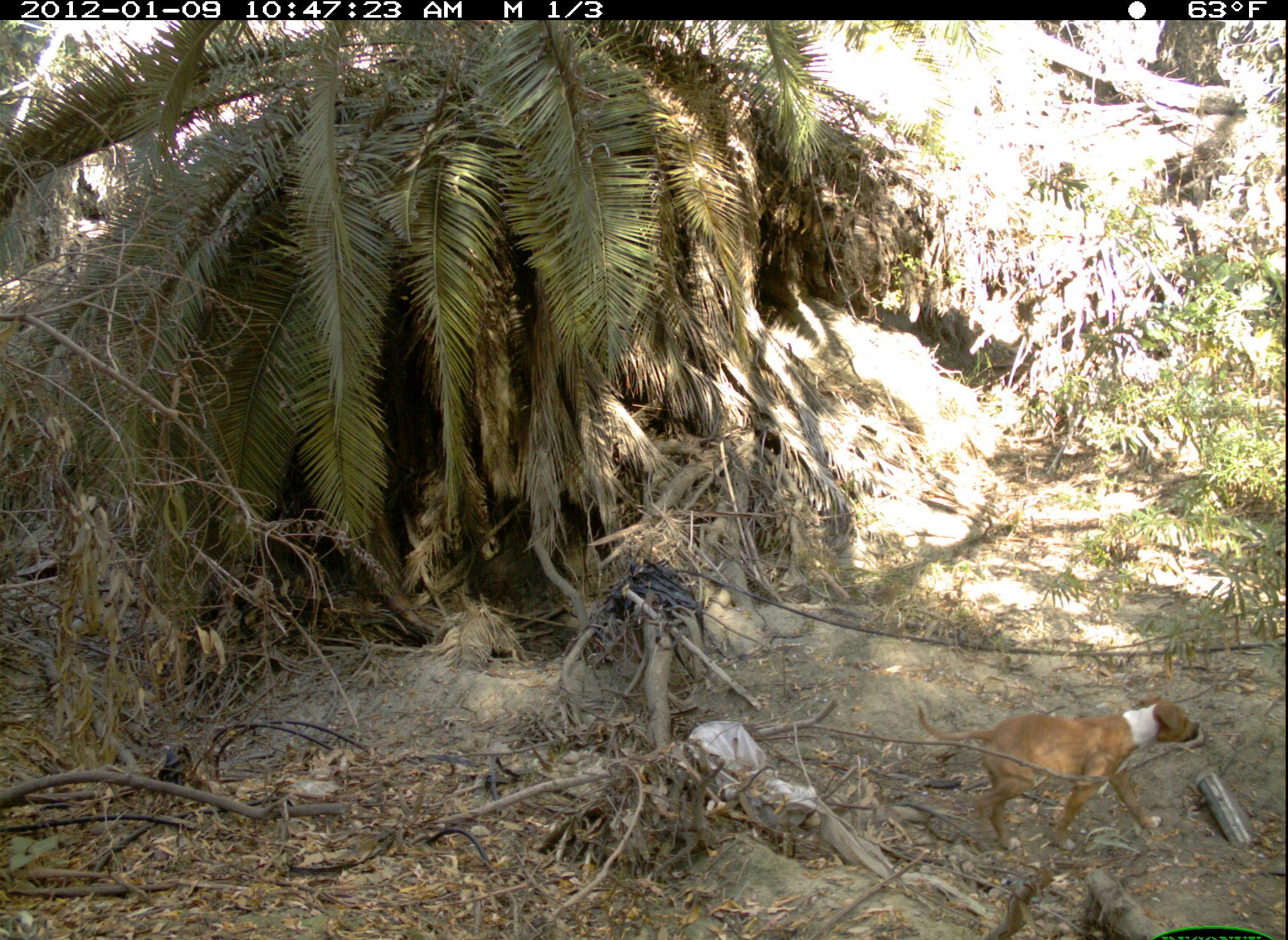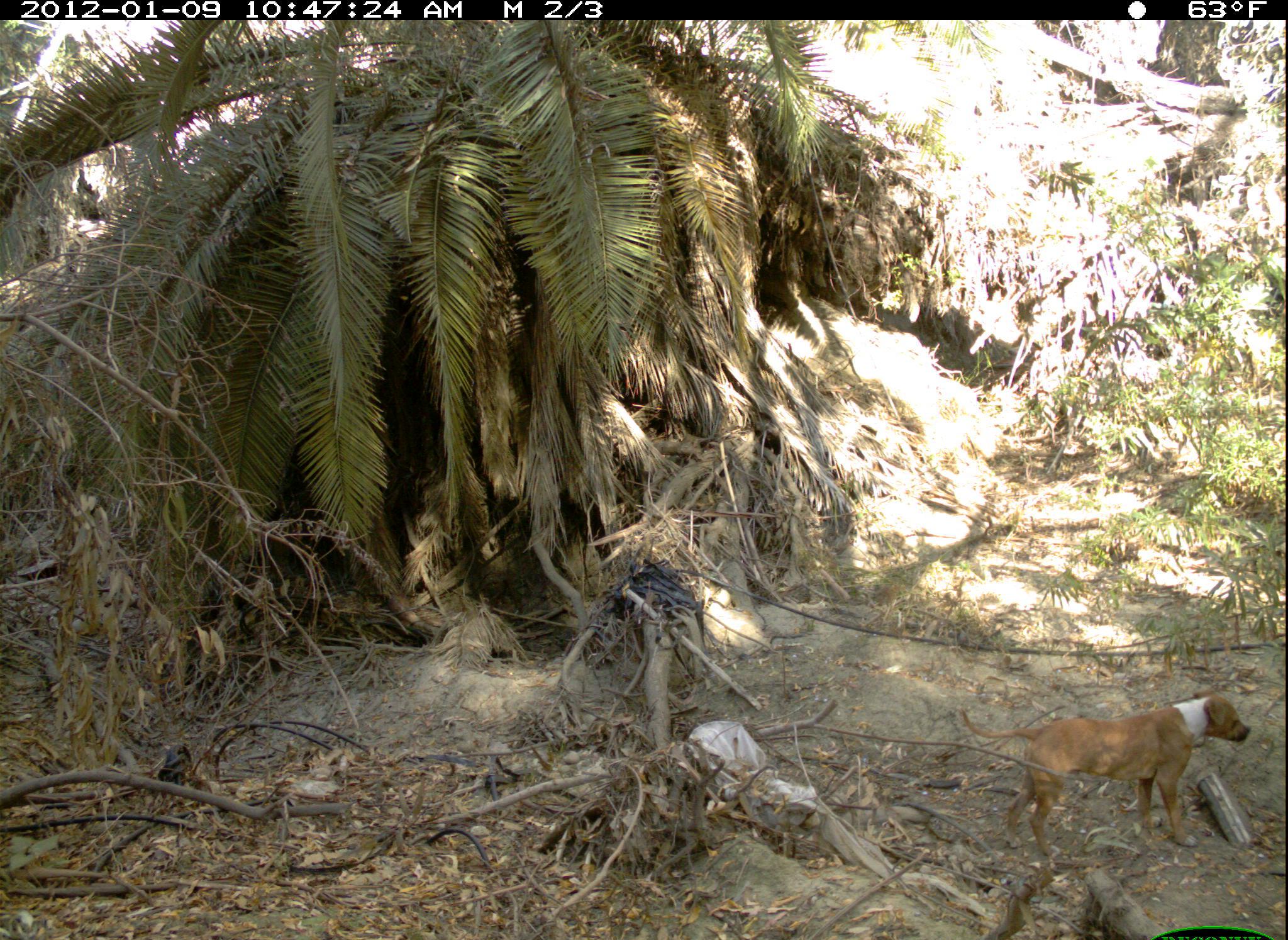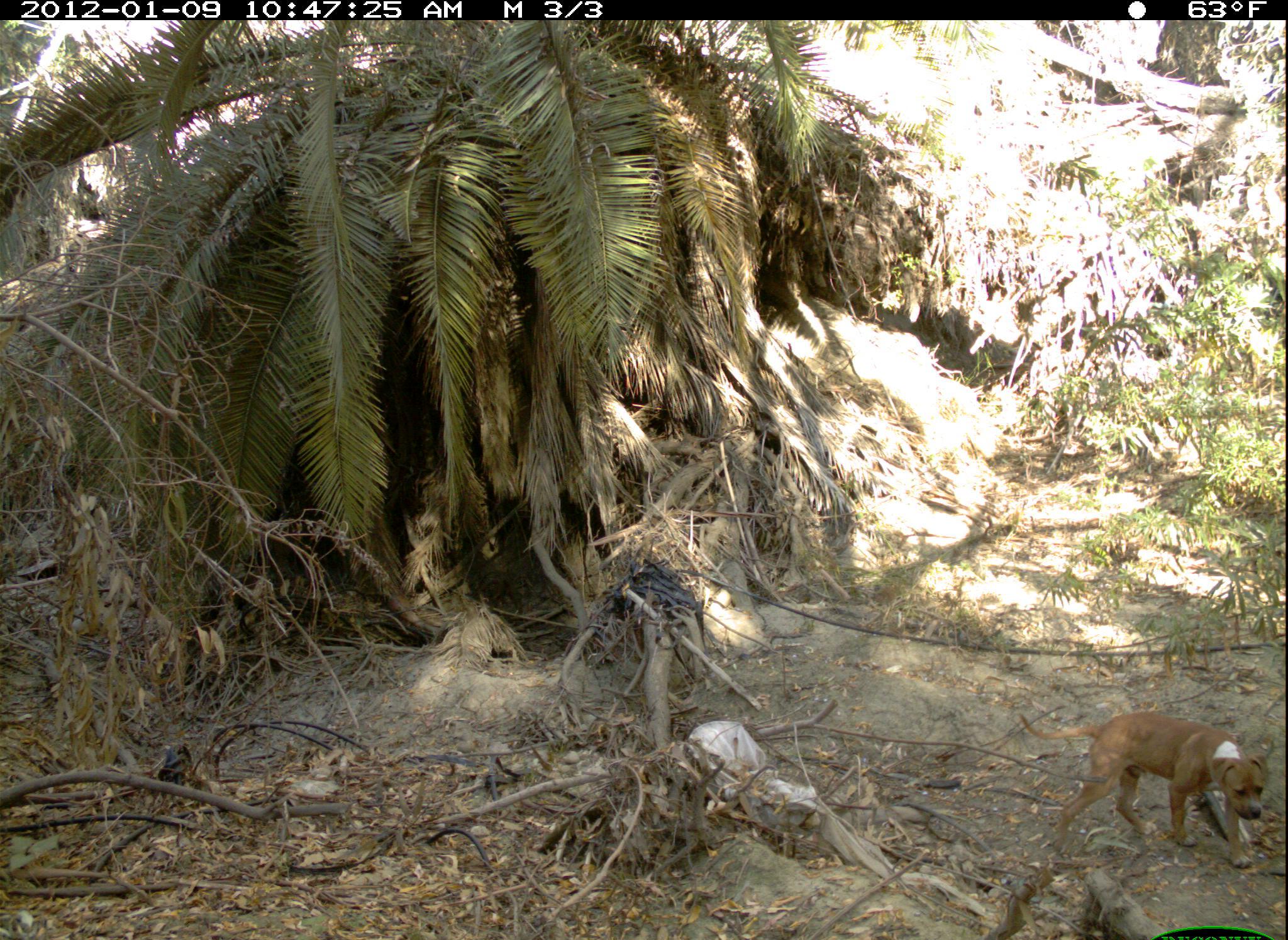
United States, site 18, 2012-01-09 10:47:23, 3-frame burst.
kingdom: Animalia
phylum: Chordata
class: Mammalia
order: Carnivora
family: Canidae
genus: Canis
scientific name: Canis familiaris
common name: domestic dog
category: dog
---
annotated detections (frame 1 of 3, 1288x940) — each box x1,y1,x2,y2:
dog: 914,695,1202,851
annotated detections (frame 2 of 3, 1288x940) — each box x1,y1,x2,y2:
dog: 960,688,1252,859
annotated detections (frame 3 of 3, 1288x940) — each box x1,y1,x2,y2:
dog: 1016,710,1270,869